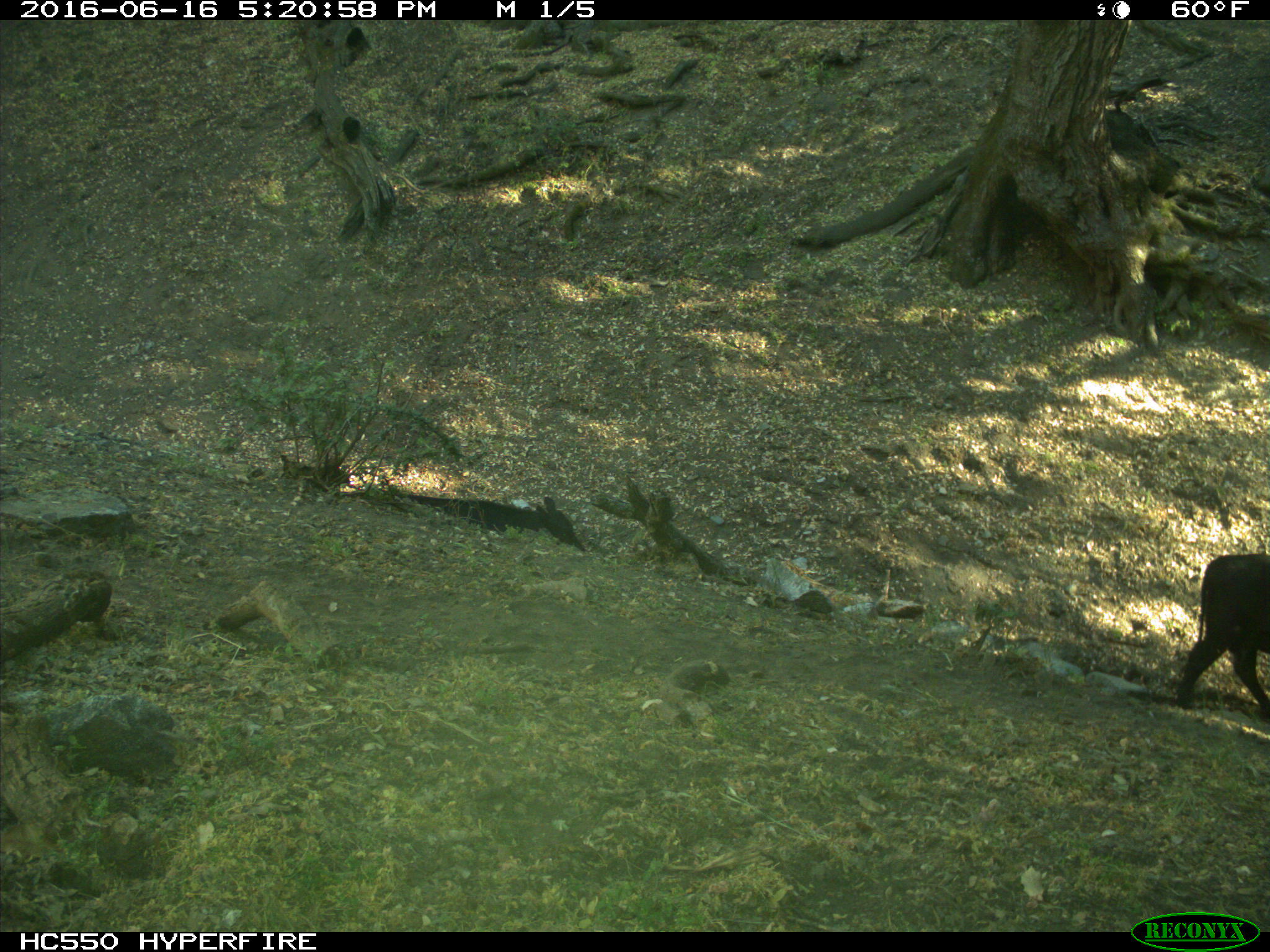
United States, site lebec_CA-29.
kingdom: Animalia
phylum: Chordata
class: Mammalia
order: Artiodactyla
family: Bovidae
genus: Bos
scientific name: Bos taurus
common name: domestic cow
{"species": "Bos taurus (domestic cow)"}